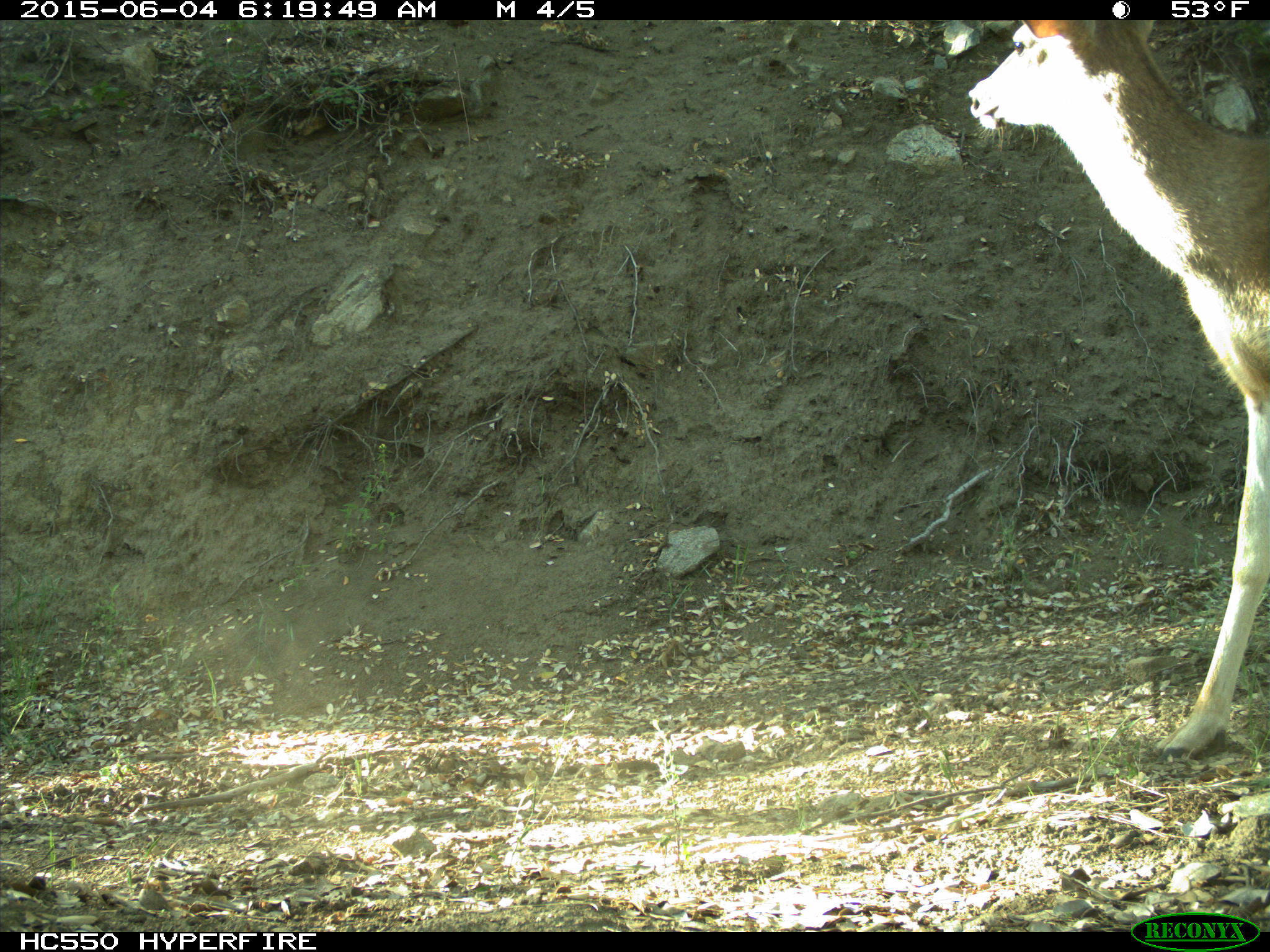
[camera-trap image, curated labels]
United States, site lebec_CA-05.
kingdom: Animalia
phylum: Chordata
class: Mammalia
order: Artiodactyla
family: Cervidae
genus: Odocoileus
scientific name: Odocoileus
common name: deer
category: unidentified deer